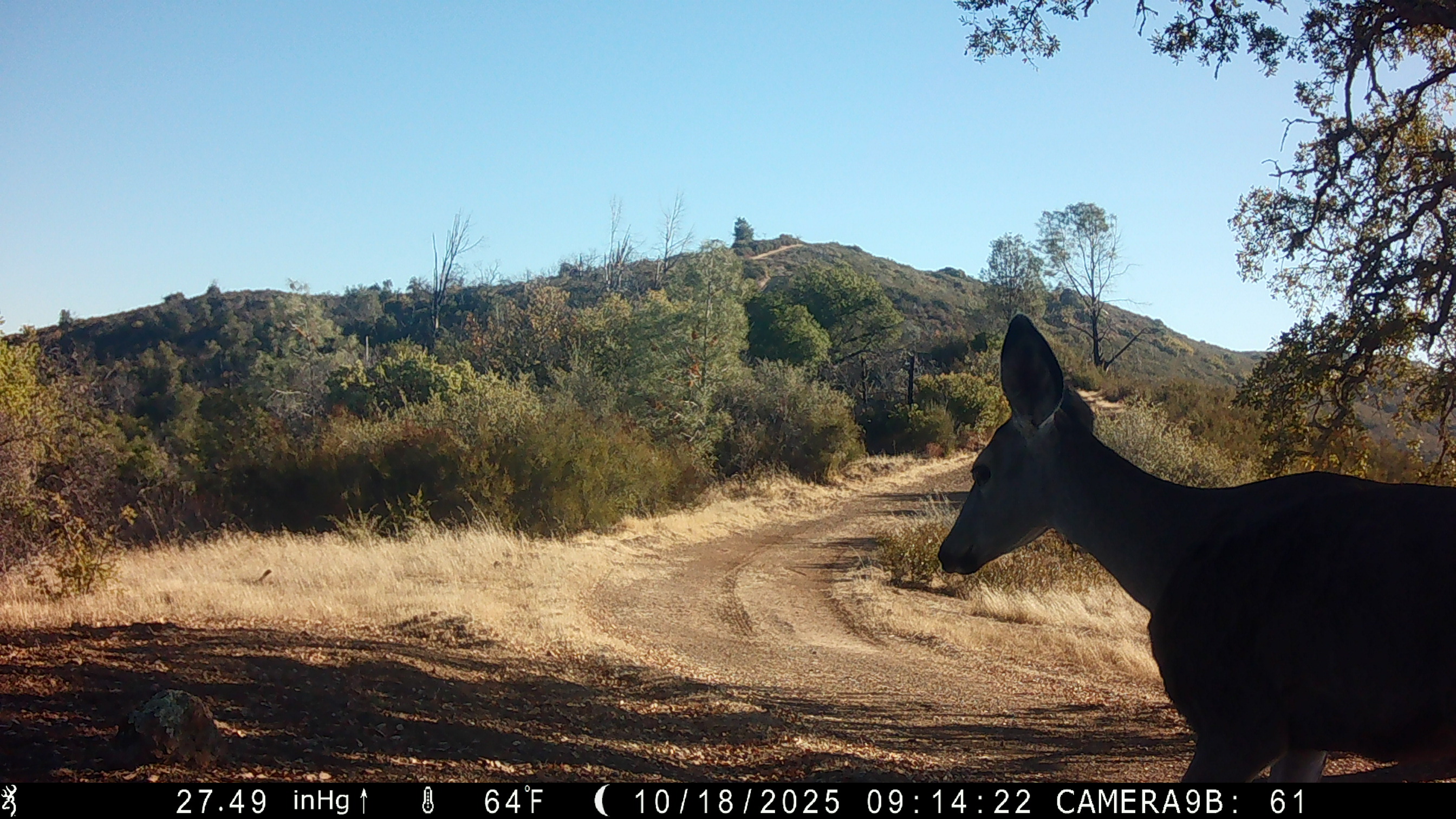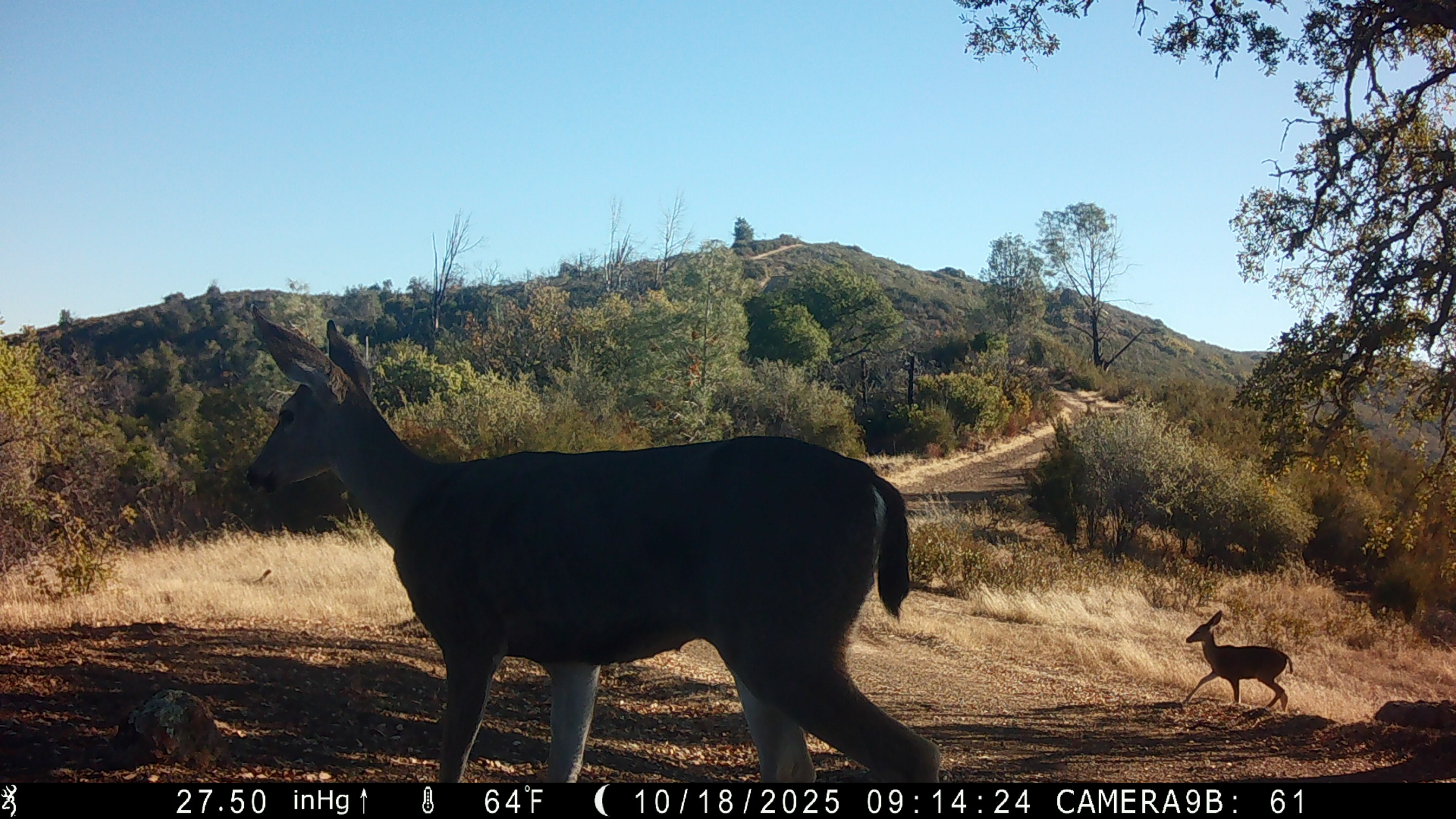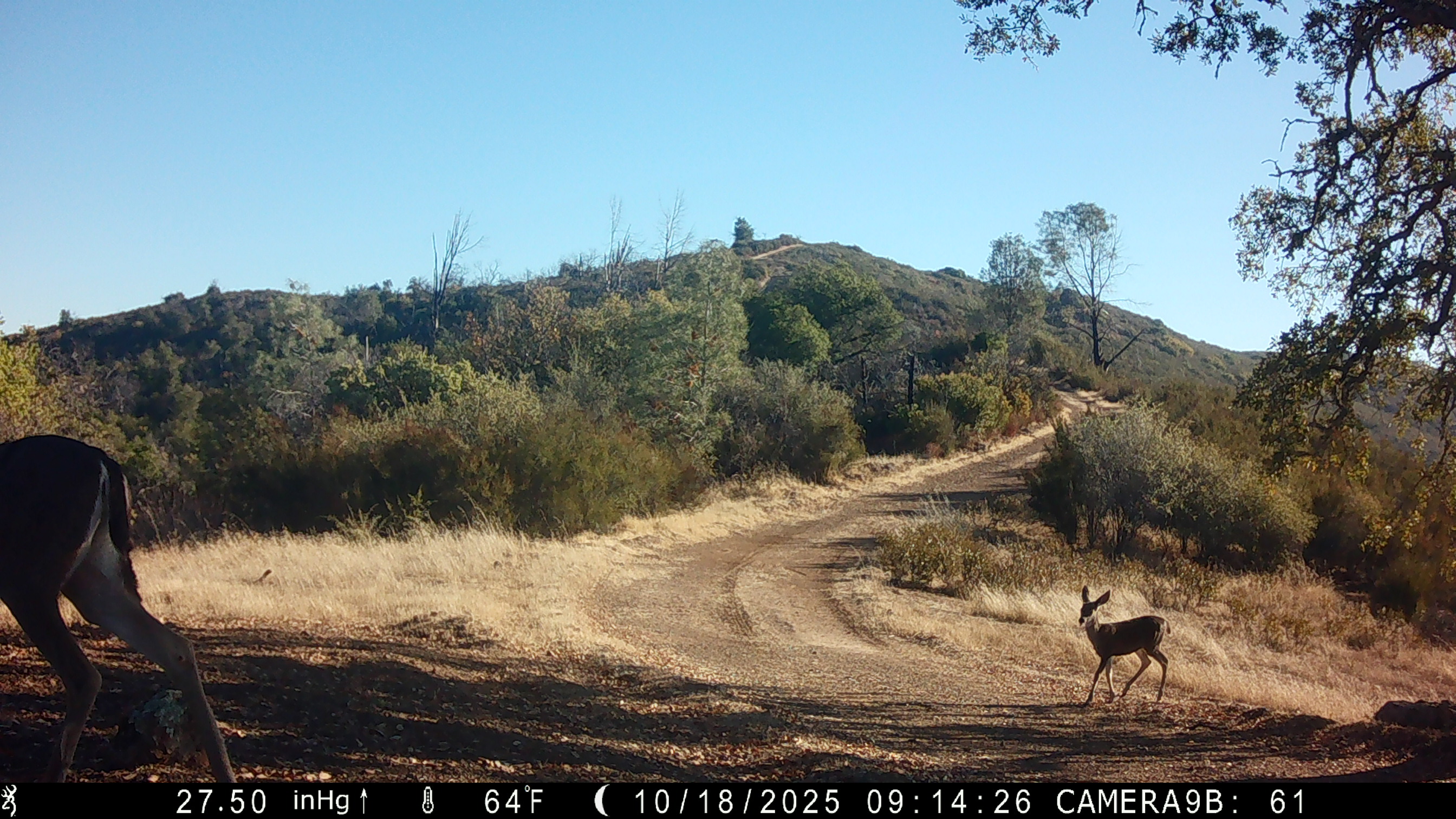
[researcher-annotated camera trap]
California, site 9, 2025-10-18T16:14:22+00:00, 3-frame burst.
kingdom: Animalia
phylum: Chordata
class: Mammalia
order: Artiodactyla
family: Cervidae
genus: Odocoileus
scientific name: Odocoileus hemionus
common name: mule deer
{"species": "mule deer (Odocoileus hemionus)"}